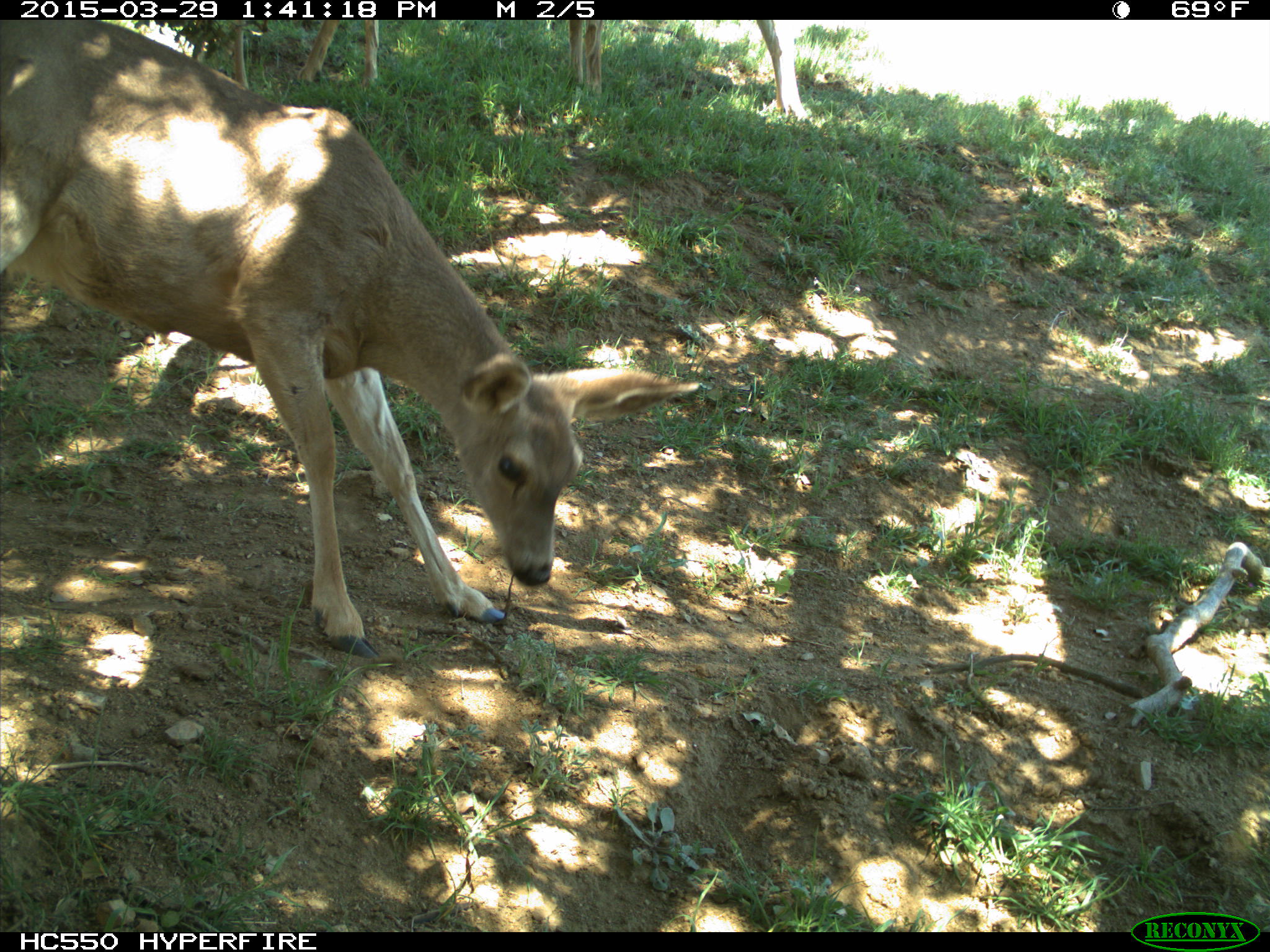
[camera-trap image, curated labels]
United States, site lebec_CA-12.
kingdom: Animalia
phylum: Chordata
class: Mammalia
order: Artiodactyla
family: Cervidae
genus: Odocoileus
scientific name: Odocoileus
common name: deer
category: unidentified deer